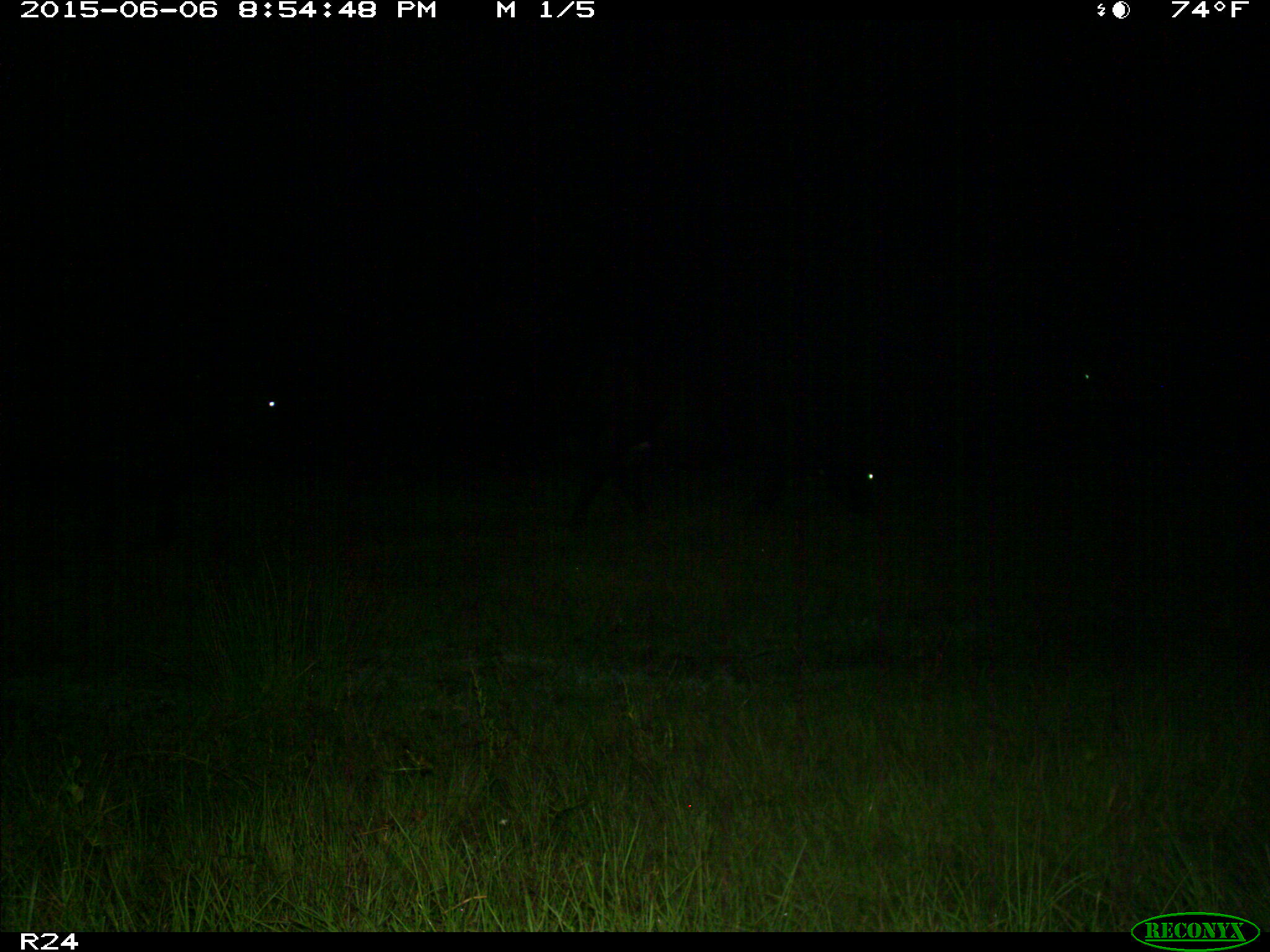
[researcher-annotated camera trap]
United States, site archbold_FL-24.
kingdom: Animalia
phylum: Chordata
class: Mammalia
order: Artiodactyla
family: Bovidae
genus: Bos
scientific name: Bos taurus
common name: domestic cow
Bos taurus (domestic cow).